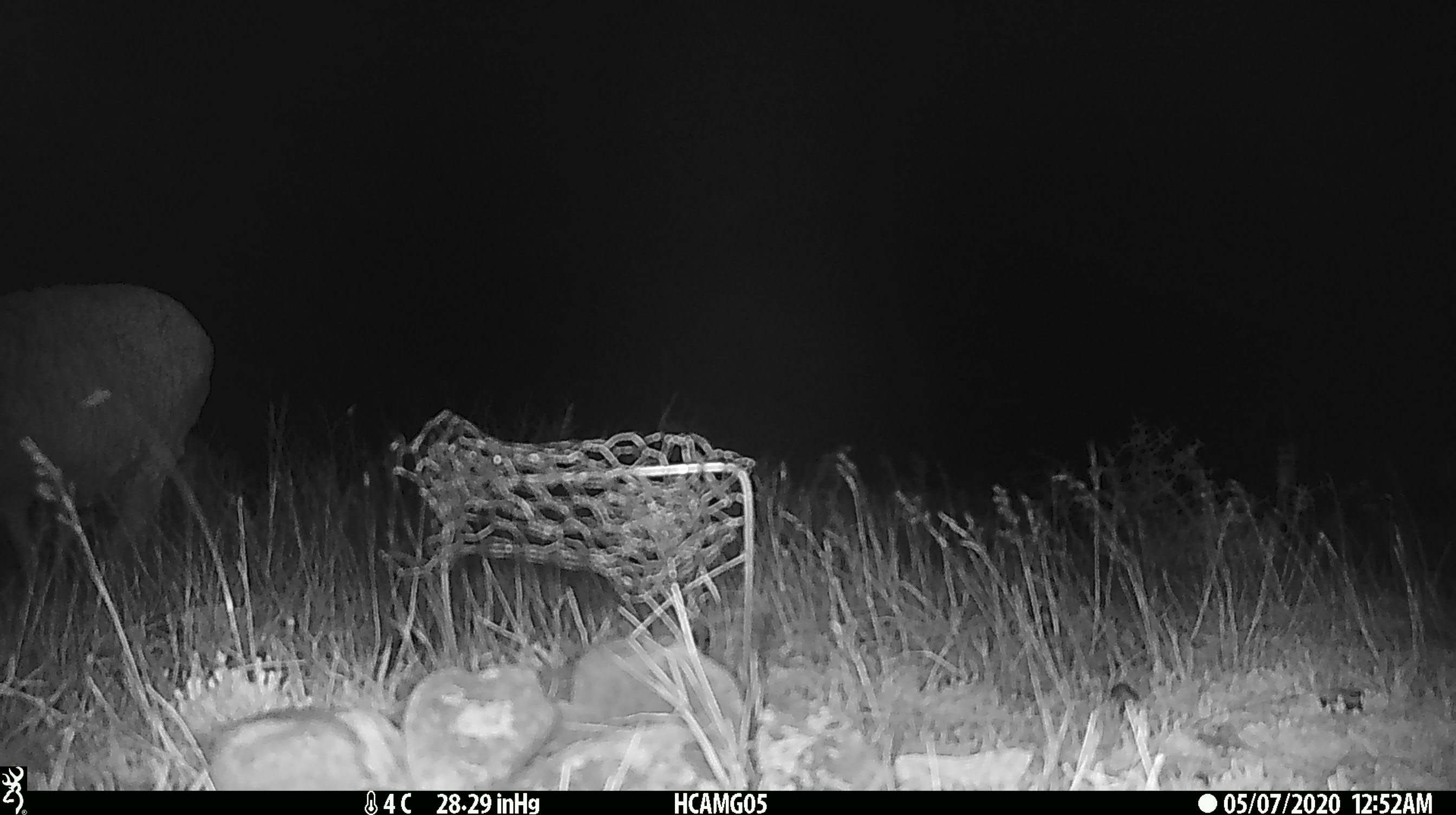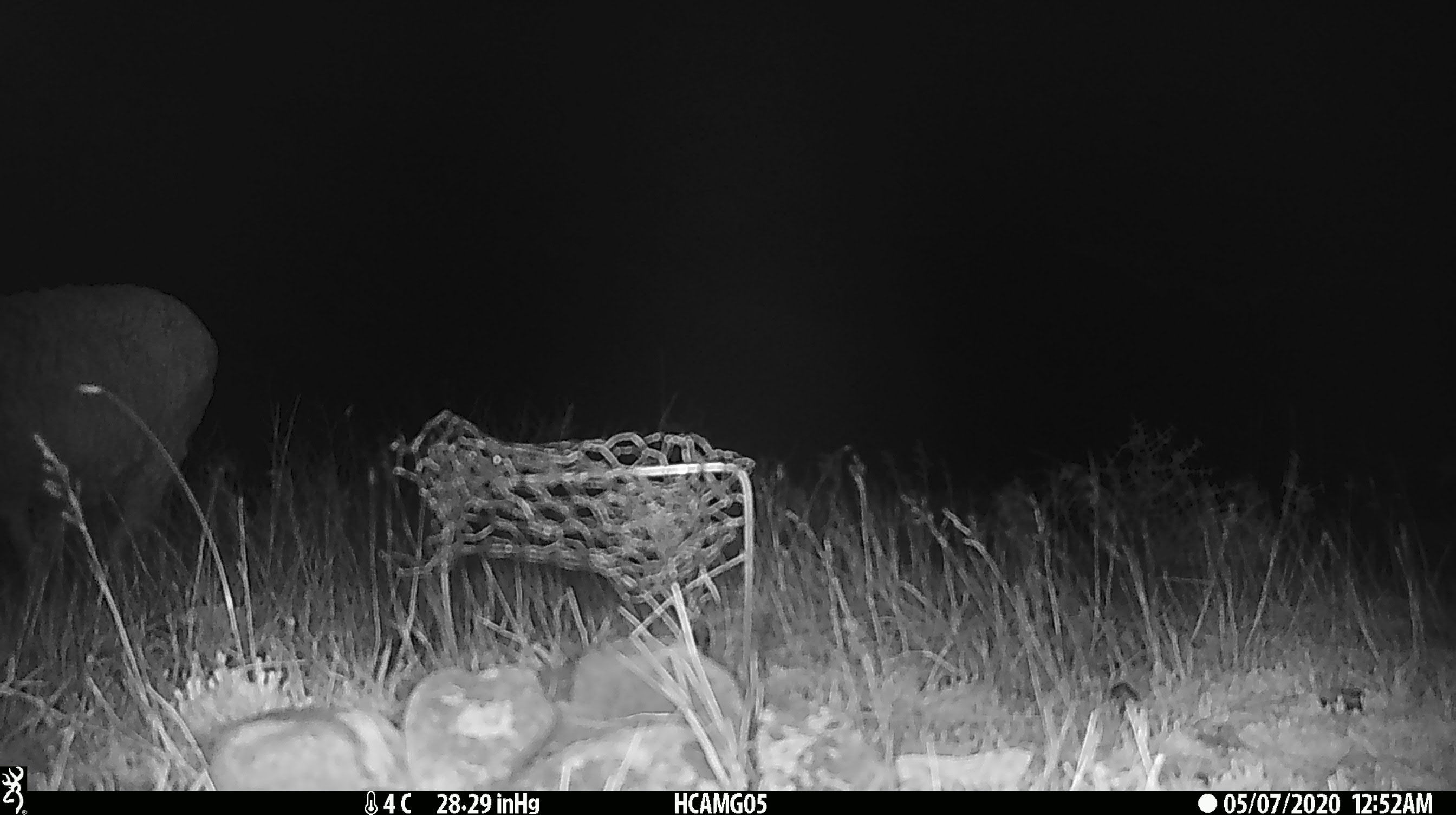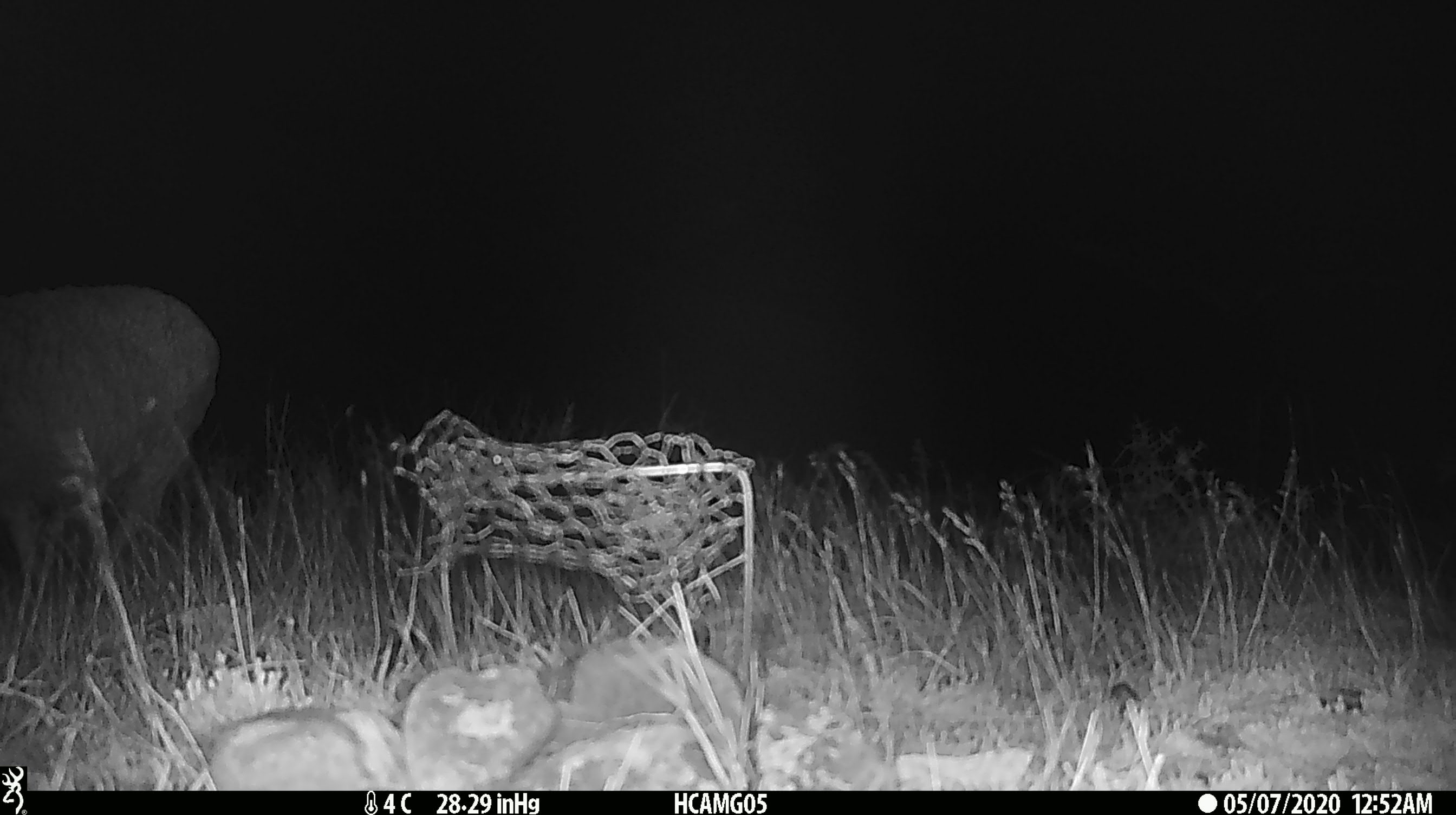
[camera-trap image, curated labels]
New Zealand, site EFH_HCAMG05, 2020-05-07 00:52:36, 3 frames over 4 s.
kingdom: Animalia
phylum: Chordata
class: Mammalia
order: Artiodactyla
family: Bovidae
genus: Ovis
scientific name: Ovis aries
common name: domestic sheep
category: sheep